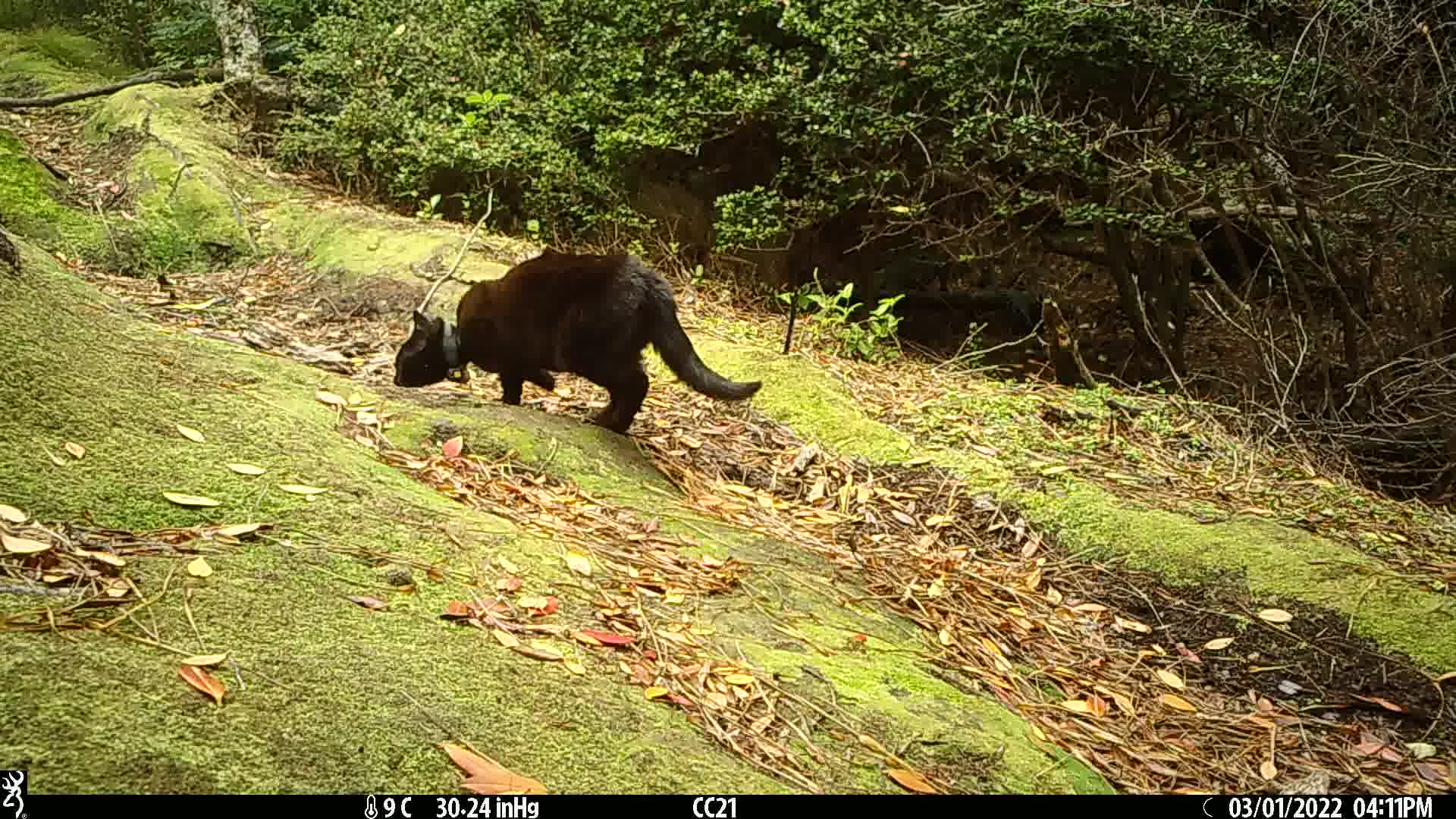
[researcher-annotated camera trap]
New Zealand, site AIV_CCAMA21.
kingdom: Animalia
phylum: Chordata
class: Mammalia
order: Carnivora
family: Felidae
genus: Felis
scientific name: Felis catus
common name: domestic cat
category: cat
Cat (domestic cat) (Felis catus).